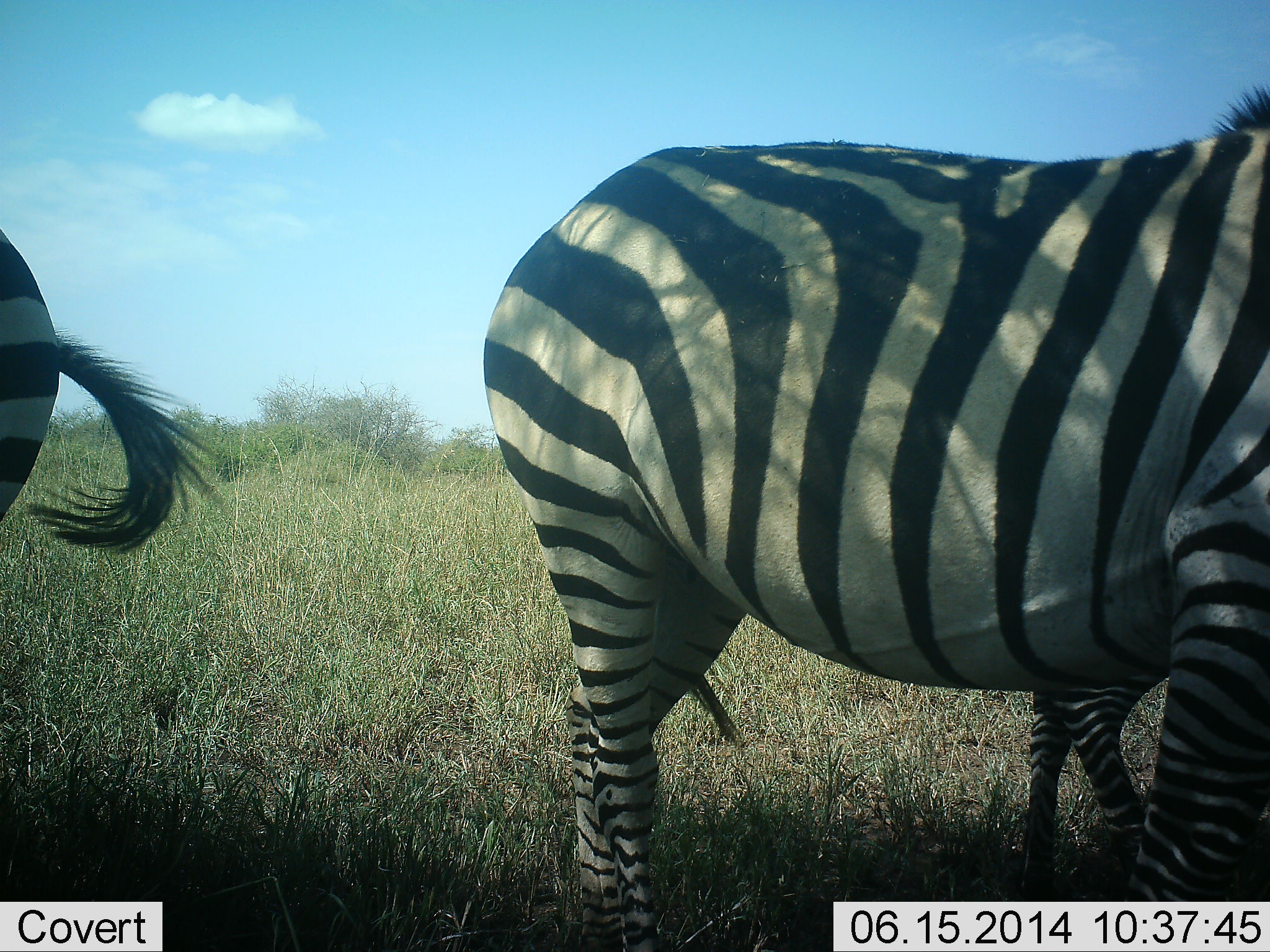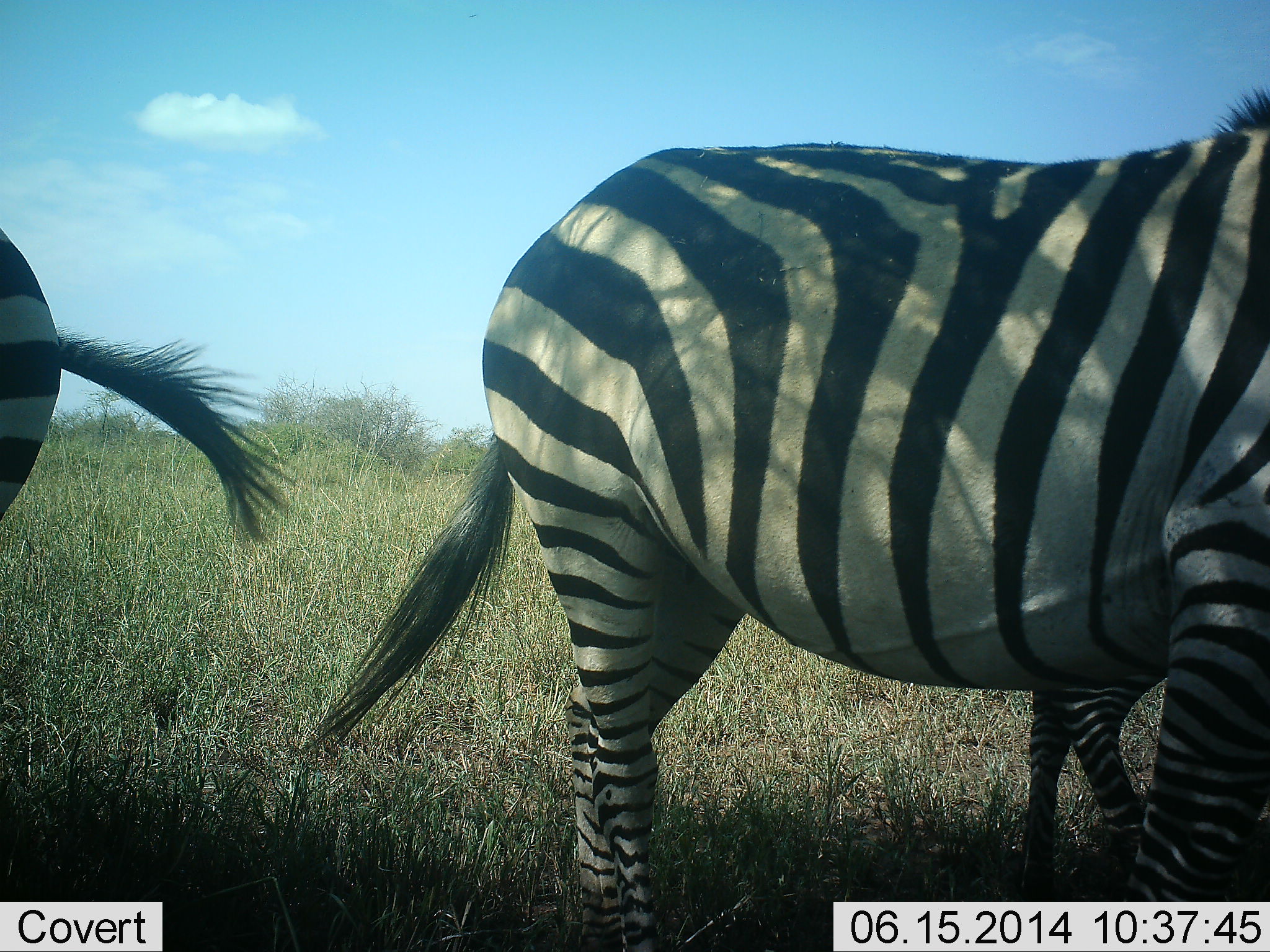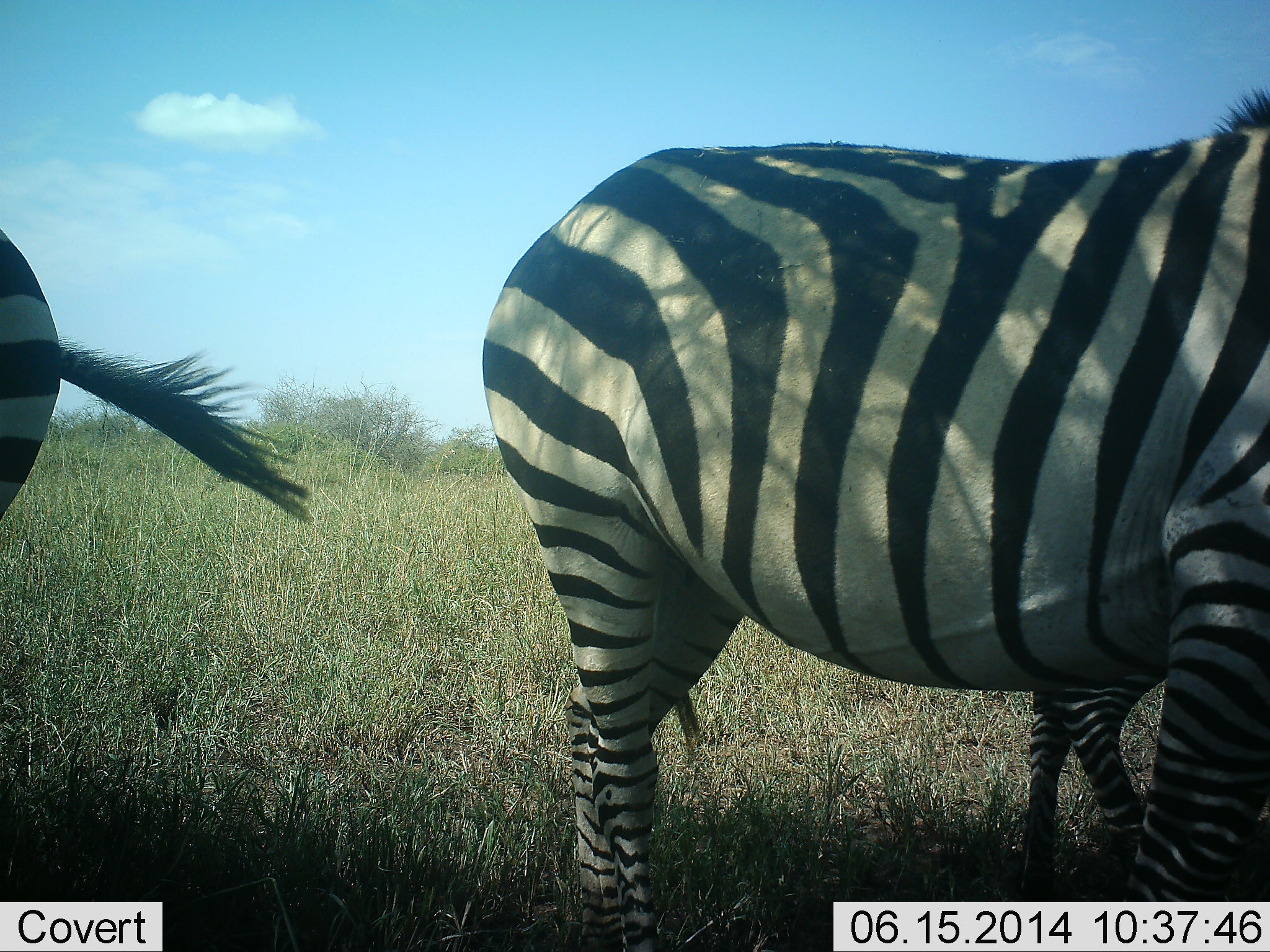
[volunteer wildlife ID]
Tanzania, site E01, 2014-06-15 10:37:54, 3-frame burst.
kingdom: Animalia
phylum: Chordata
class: Mammalia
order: Perissodactyla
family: Equidae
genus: Equus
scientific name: Equus quagga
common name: plains zebra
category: zebra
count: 2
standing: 90%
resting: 10%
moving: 0%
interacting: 0%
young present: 0%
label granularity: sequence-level